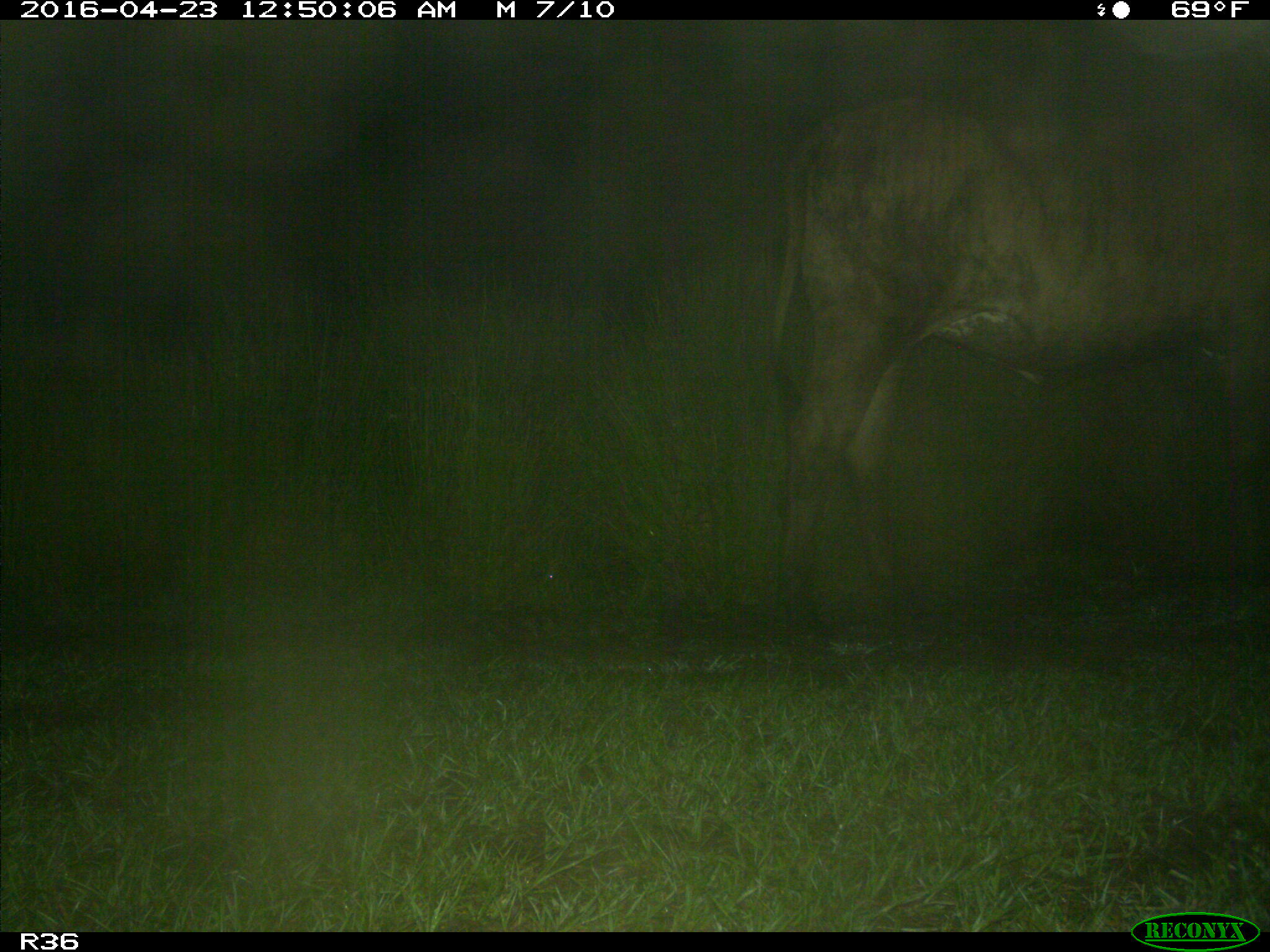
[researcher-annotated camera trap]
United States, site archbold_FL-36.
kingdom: Animalia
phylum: Chordata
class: Mammalia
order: Artiodactyla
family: Bovidae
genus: Bos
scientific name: Bos taurus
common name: domestic cow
Bos taurus (domestic cow).